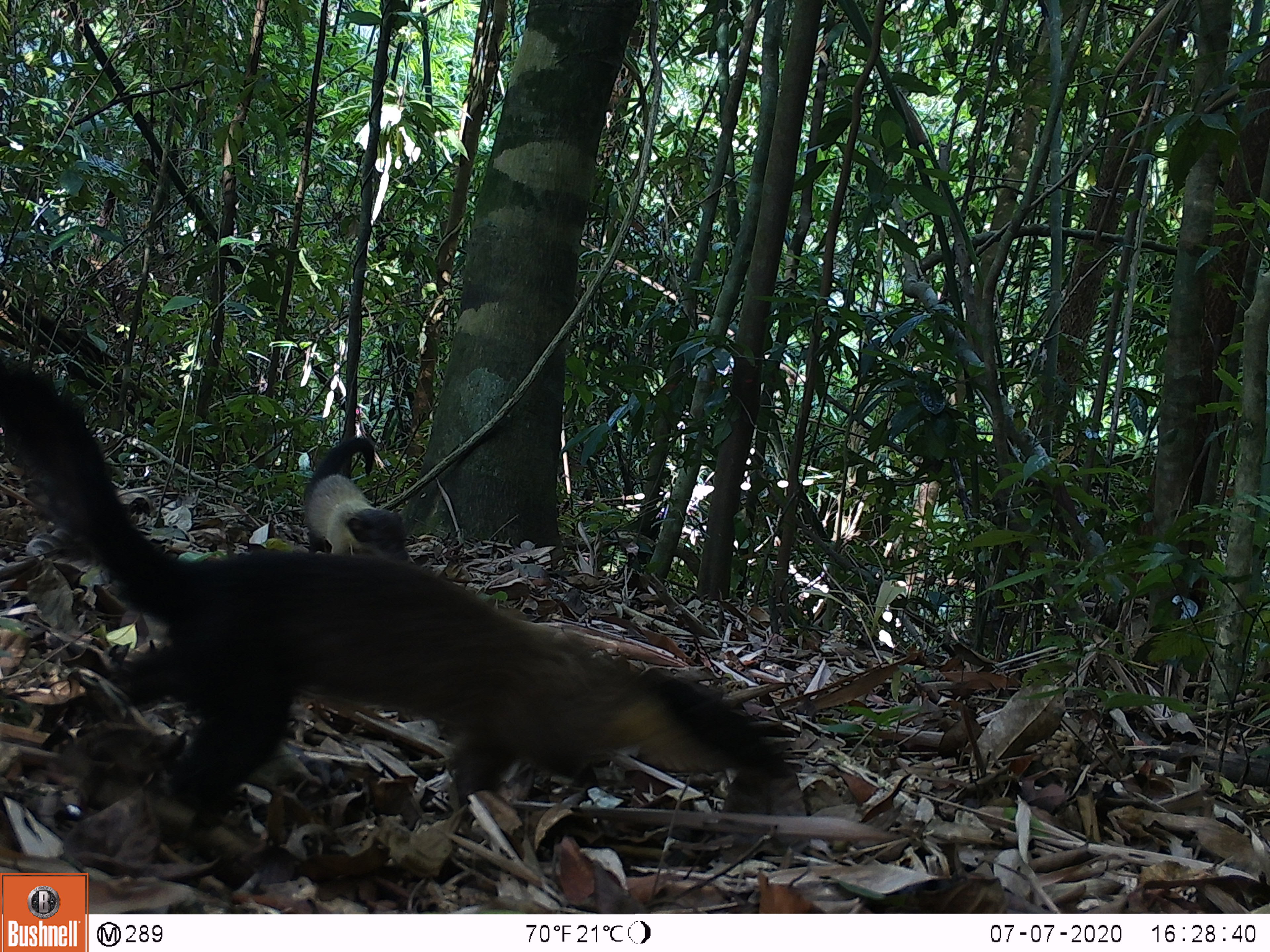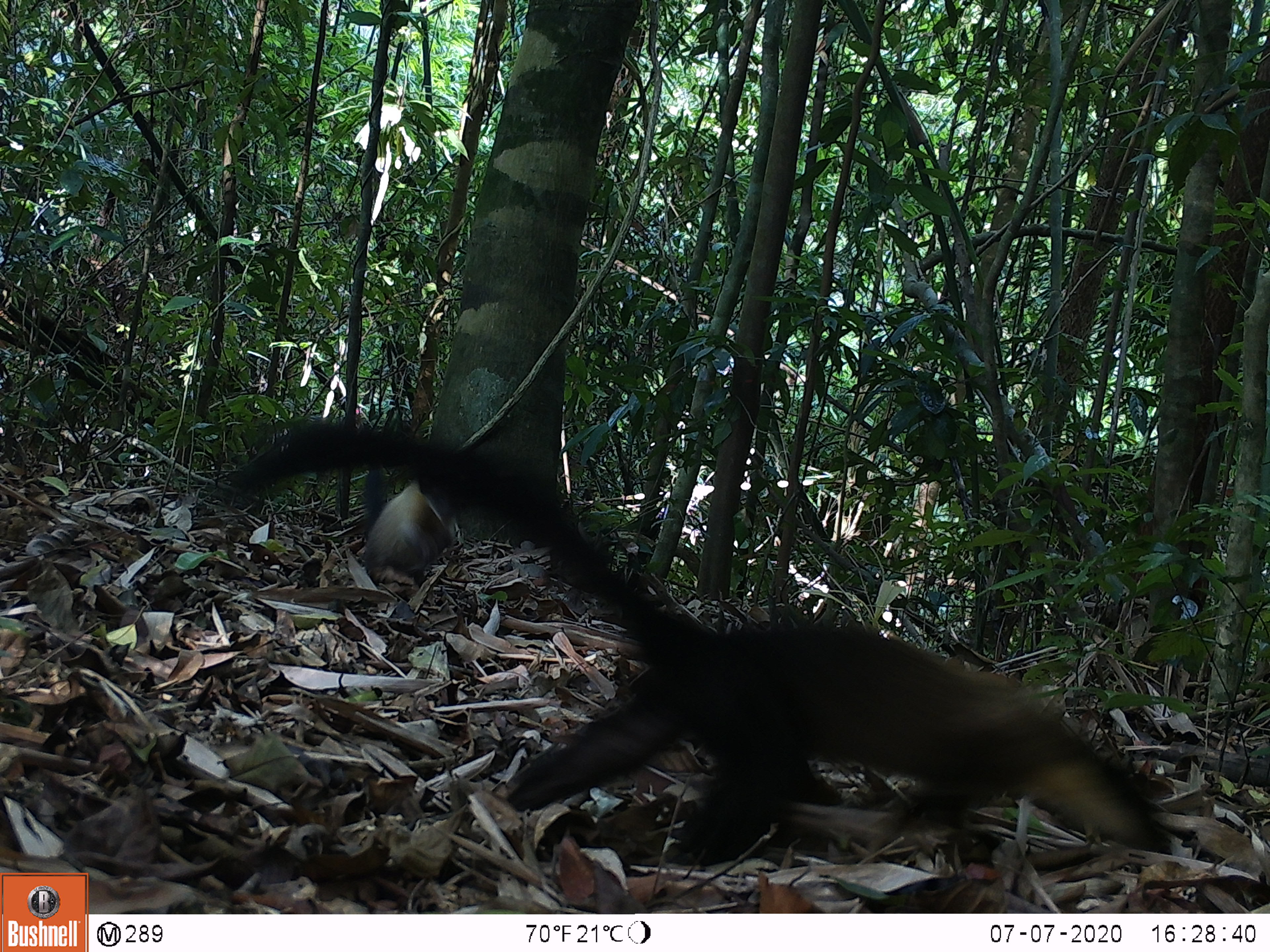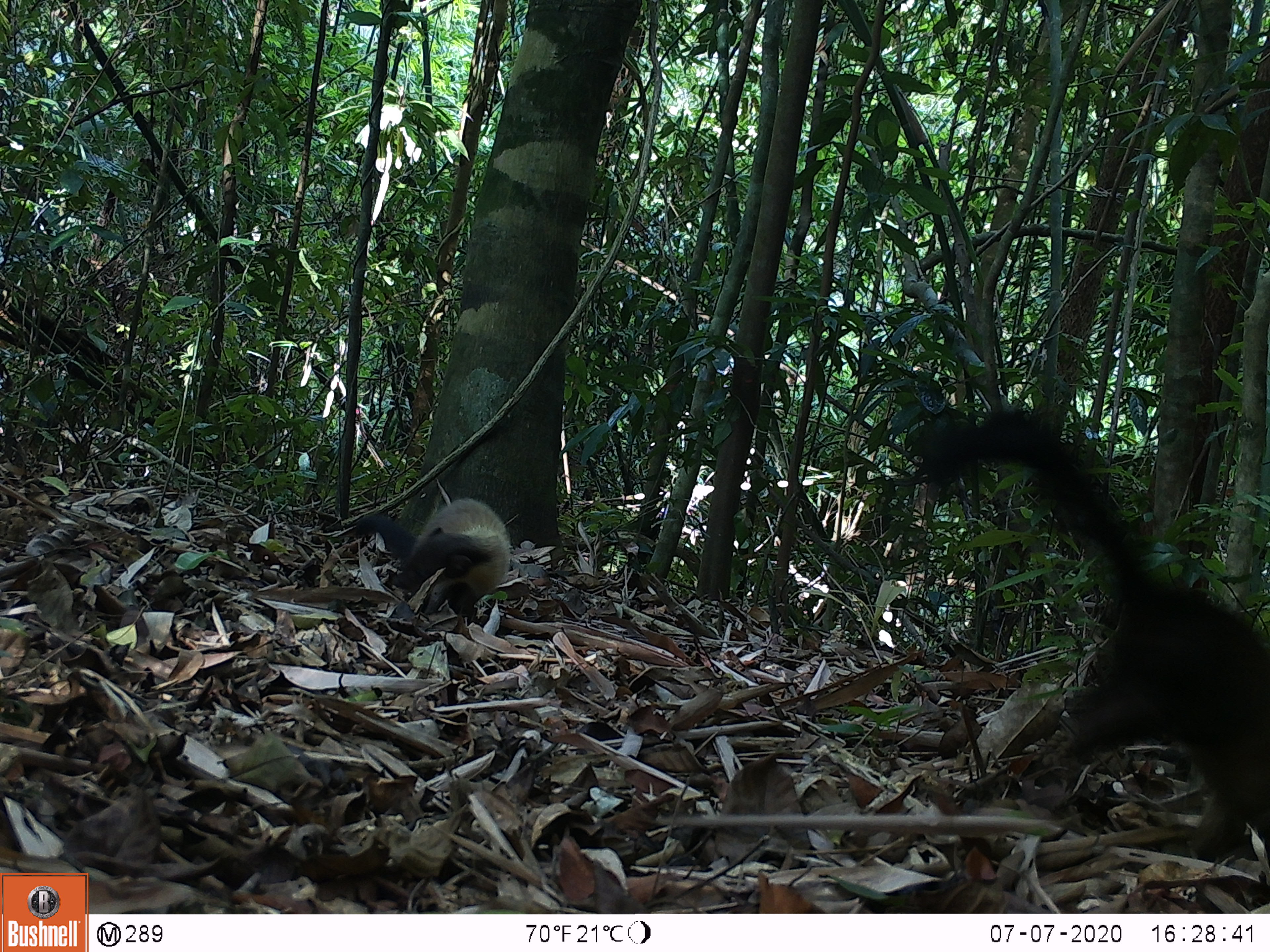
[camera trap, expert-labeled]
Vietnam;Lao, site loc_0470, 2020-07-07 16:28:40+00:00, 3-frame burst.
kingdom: Animalia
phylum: Chordata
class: Mammalia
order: Carnivora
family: Mustelidae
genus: Martes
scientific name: Martes flavigula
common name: yellow-throated marten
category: yellow throated marten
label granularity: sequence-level